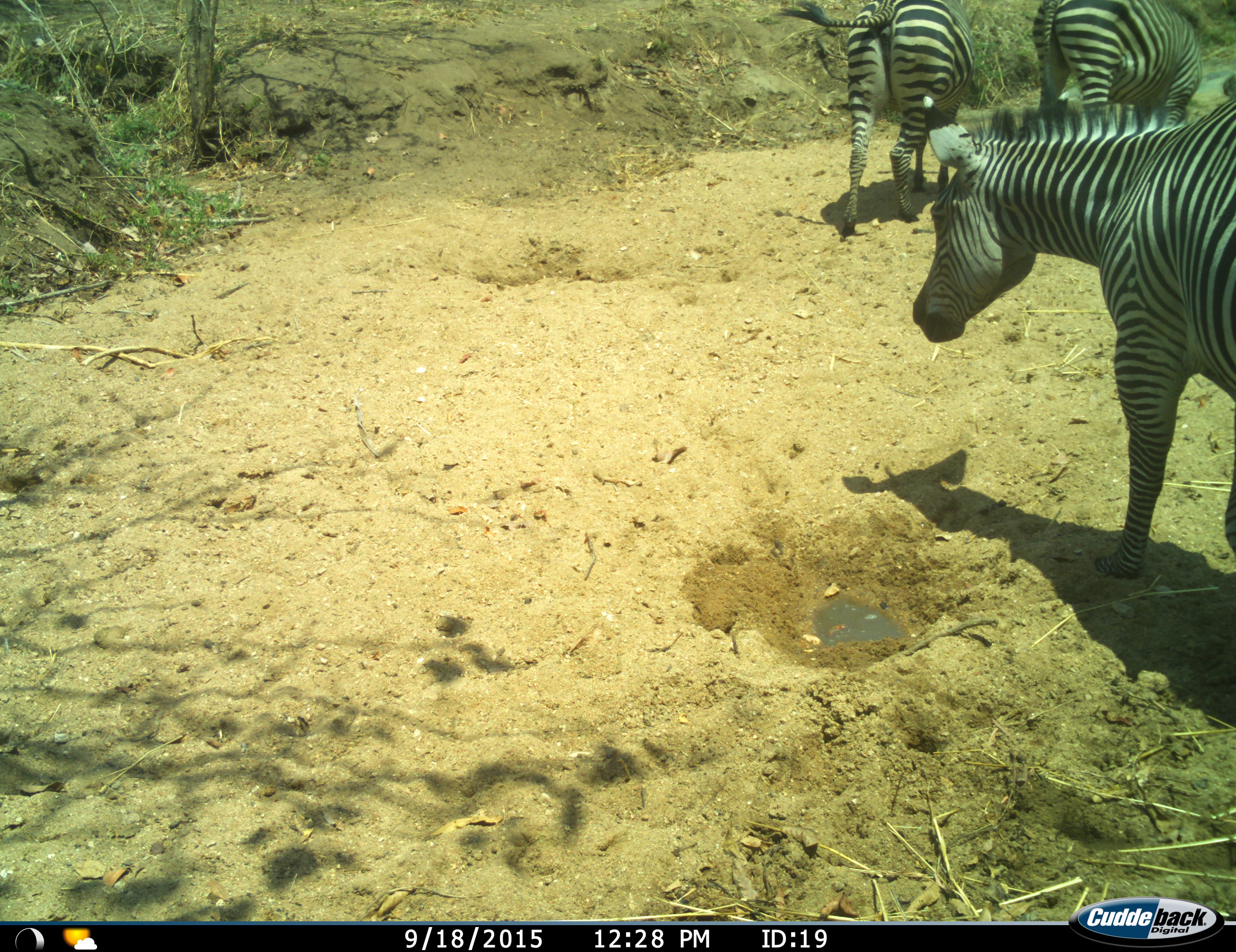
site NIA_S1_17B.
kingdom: Animalia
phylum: Chordata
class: Mammalia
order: Perissodactyla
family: Equidae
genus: Equus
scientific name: Equus quagga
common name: plains zebra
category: zebraplains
Zebraplains (plains zebra) (Equus quagga), count 3. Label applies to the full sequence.